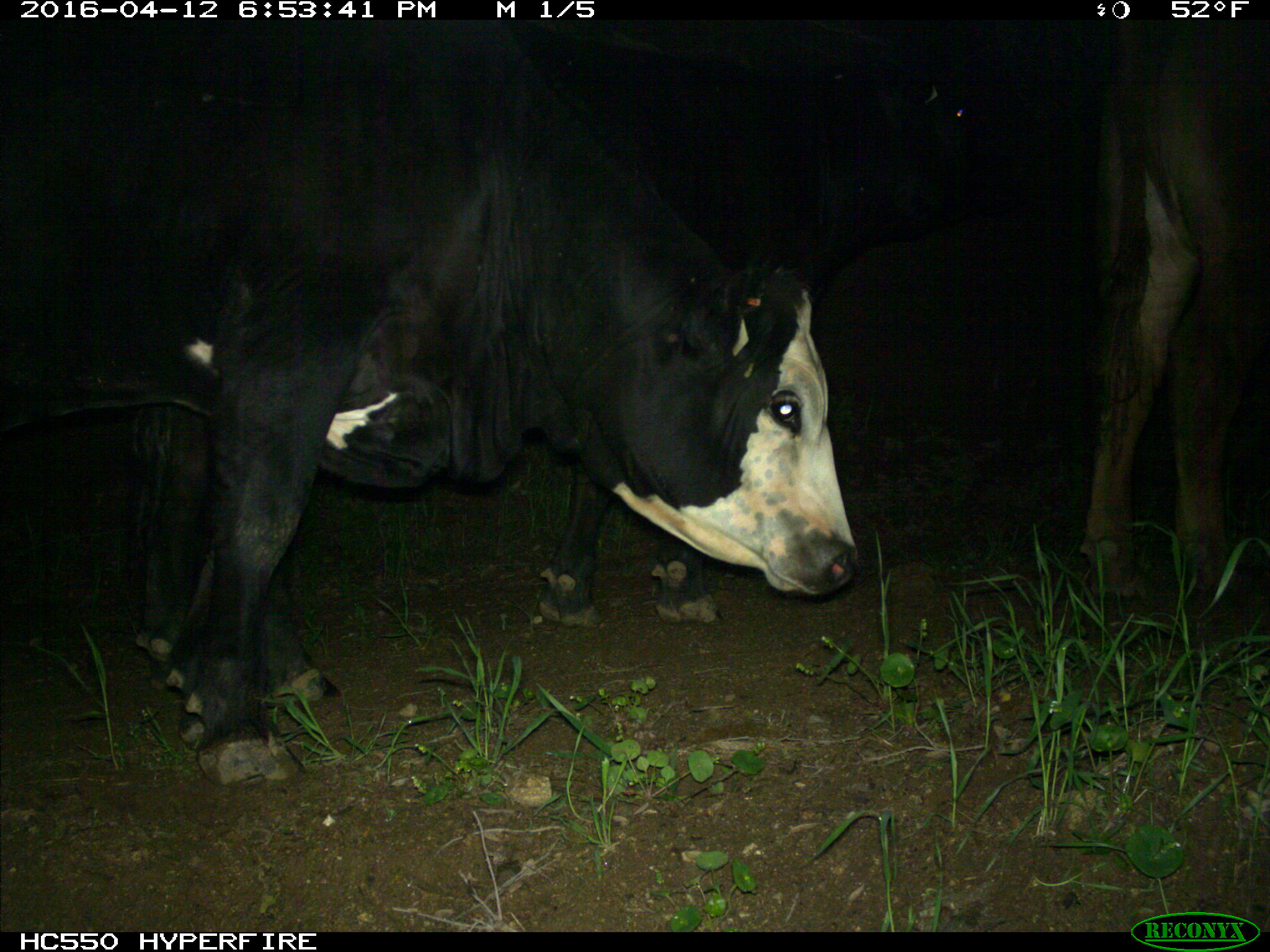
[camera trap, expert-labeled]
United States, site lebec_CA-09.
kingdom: Animalia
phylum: Chordata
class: Mammalia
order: Artiodactyla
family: Bovidae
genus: Bos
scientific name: Bos taurus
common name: domestic cow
Bos taurus (domestic cow).